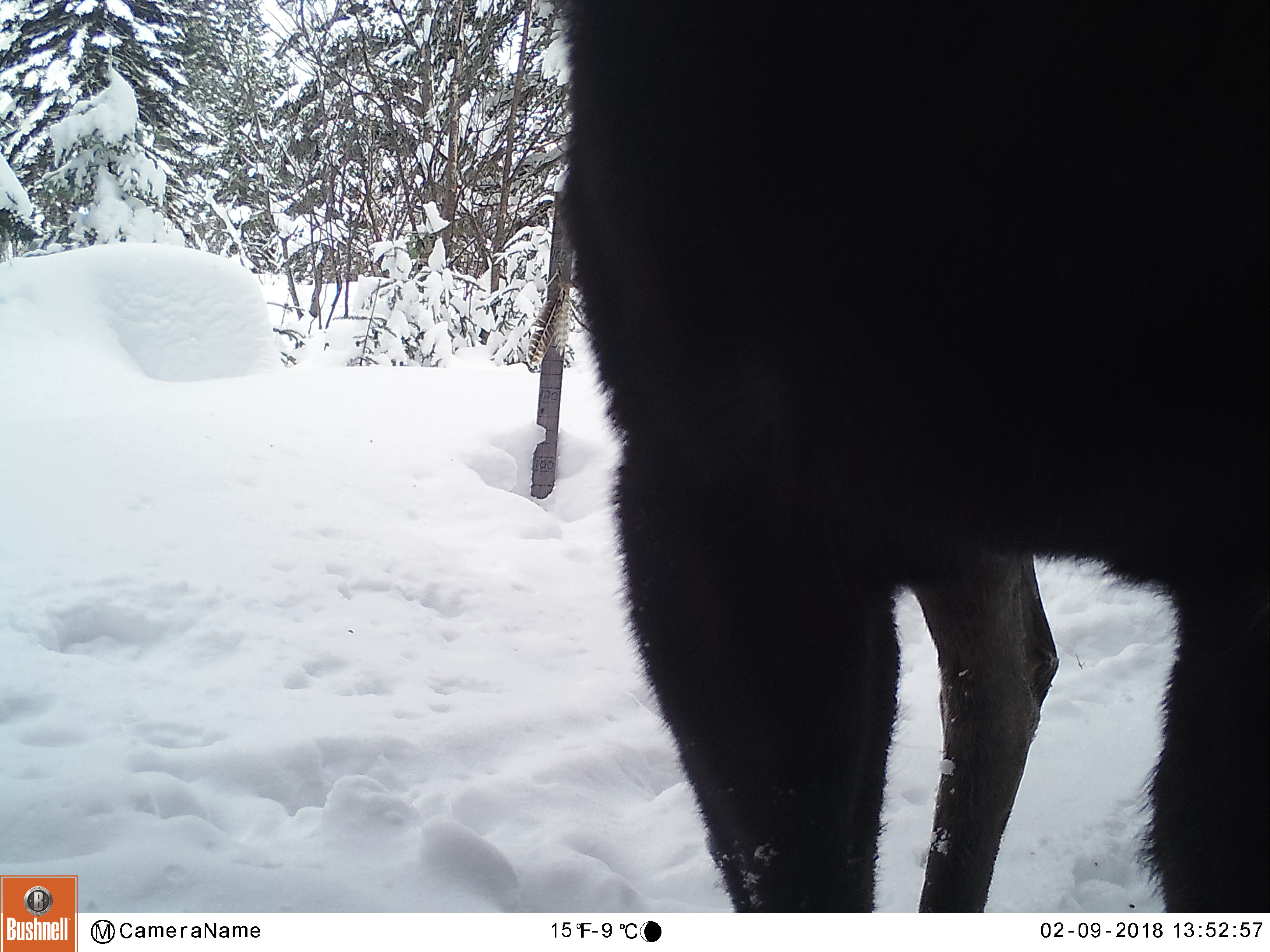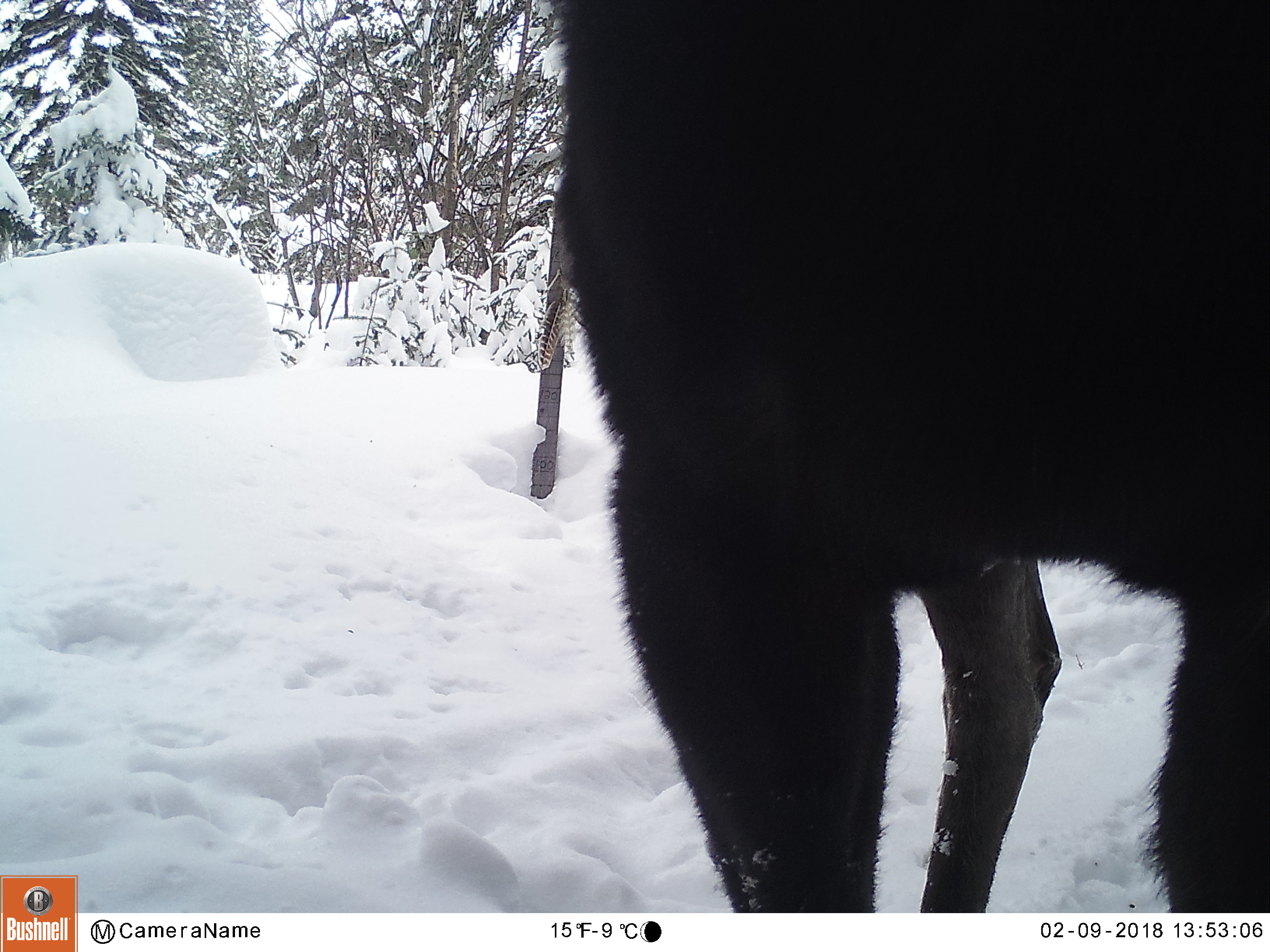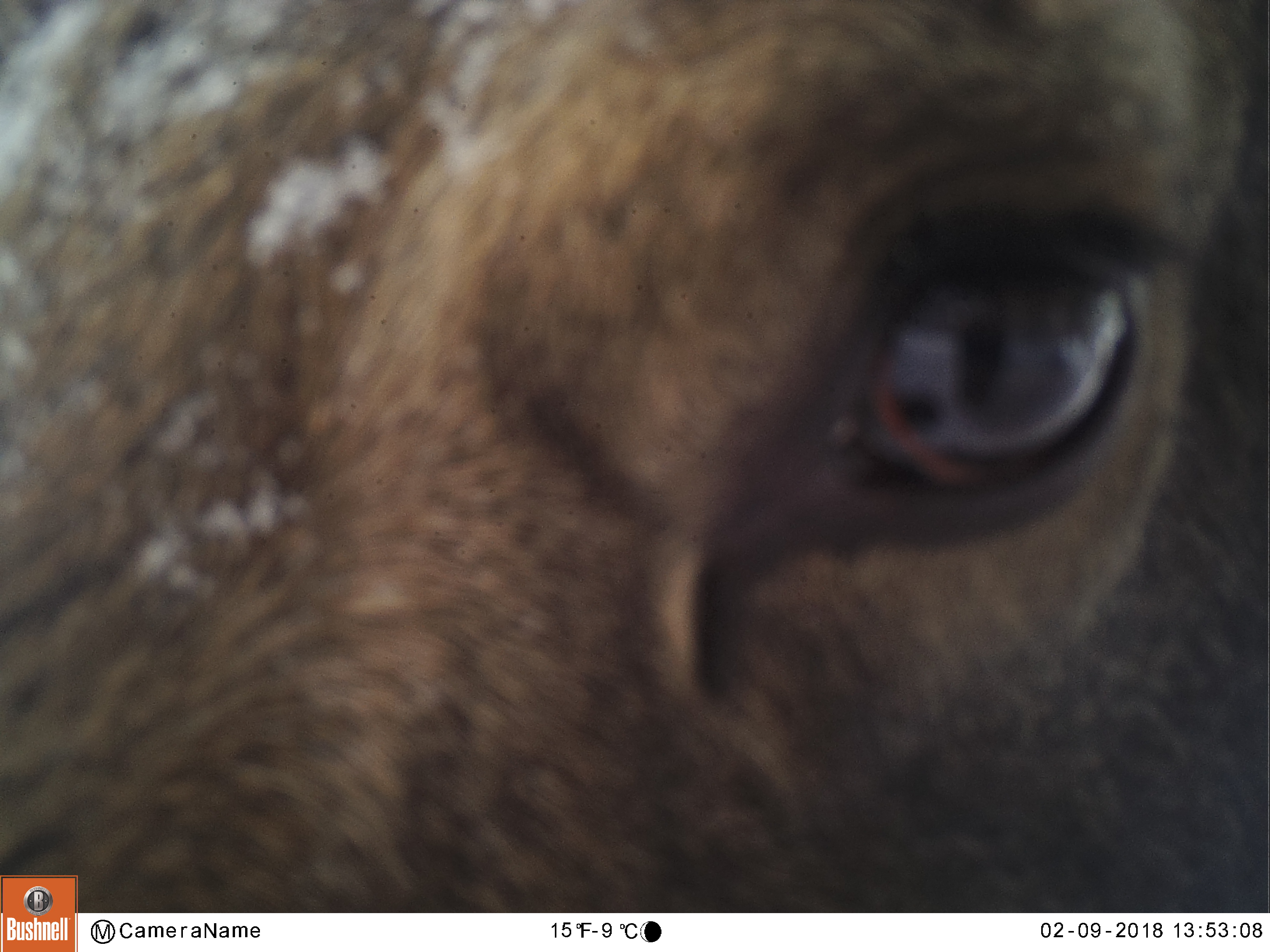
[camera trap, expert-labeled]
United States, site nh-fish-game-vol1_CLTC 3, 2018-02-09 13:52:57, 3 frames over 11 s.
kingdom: Animalia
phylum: Chordata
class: Mammalia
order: Artiodactyla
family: Cervidae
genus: Alces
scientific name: Alces alces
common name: moose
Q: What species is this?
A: Moose (Alces alces).